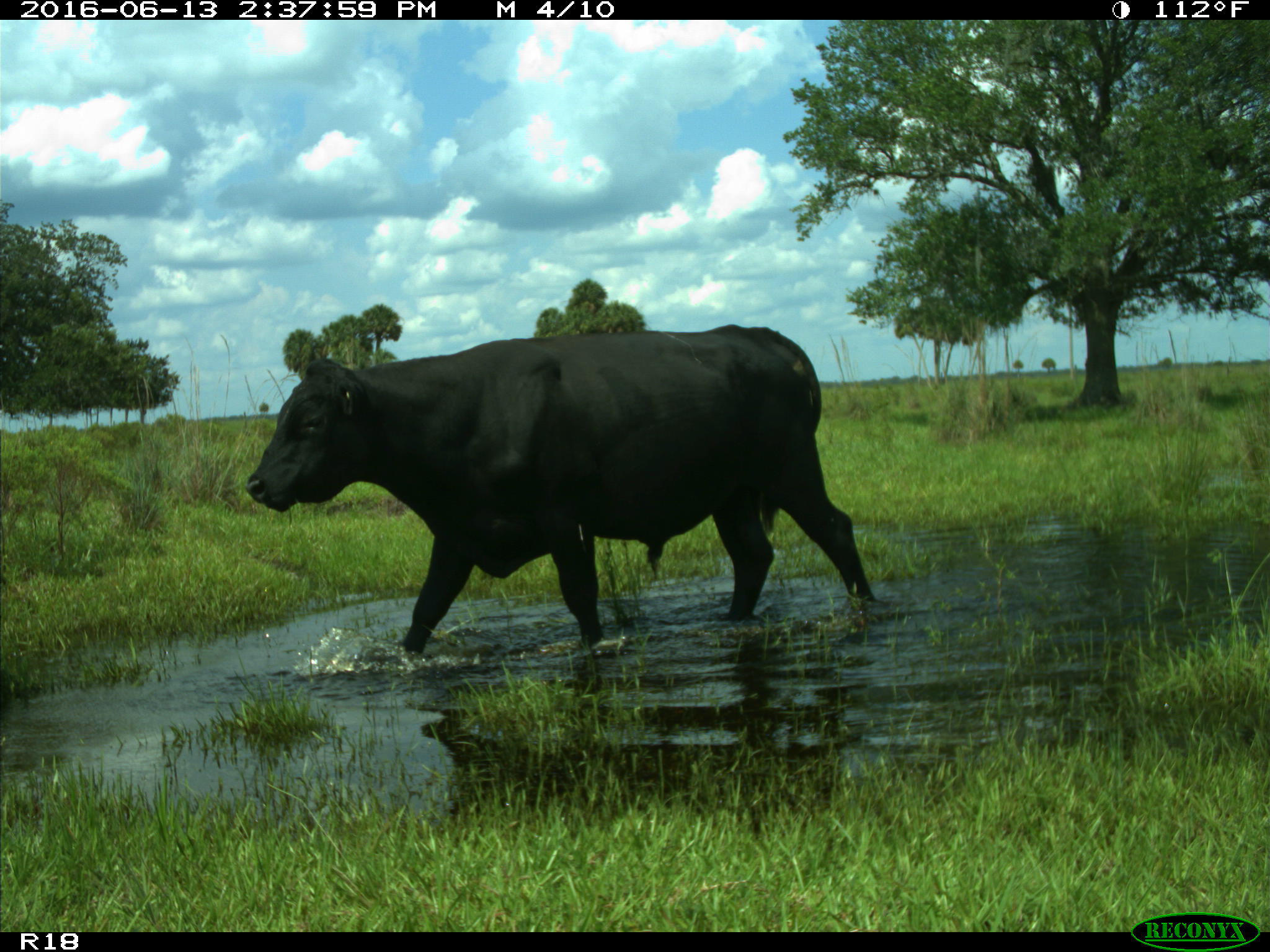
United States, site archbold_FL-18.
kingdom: Animalia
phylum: Chordata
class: Mammalia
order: Artiodactyla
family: Bovidae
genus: Bos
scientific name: Bos taurus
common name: domestic cow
Bos taurus (domestic cow).